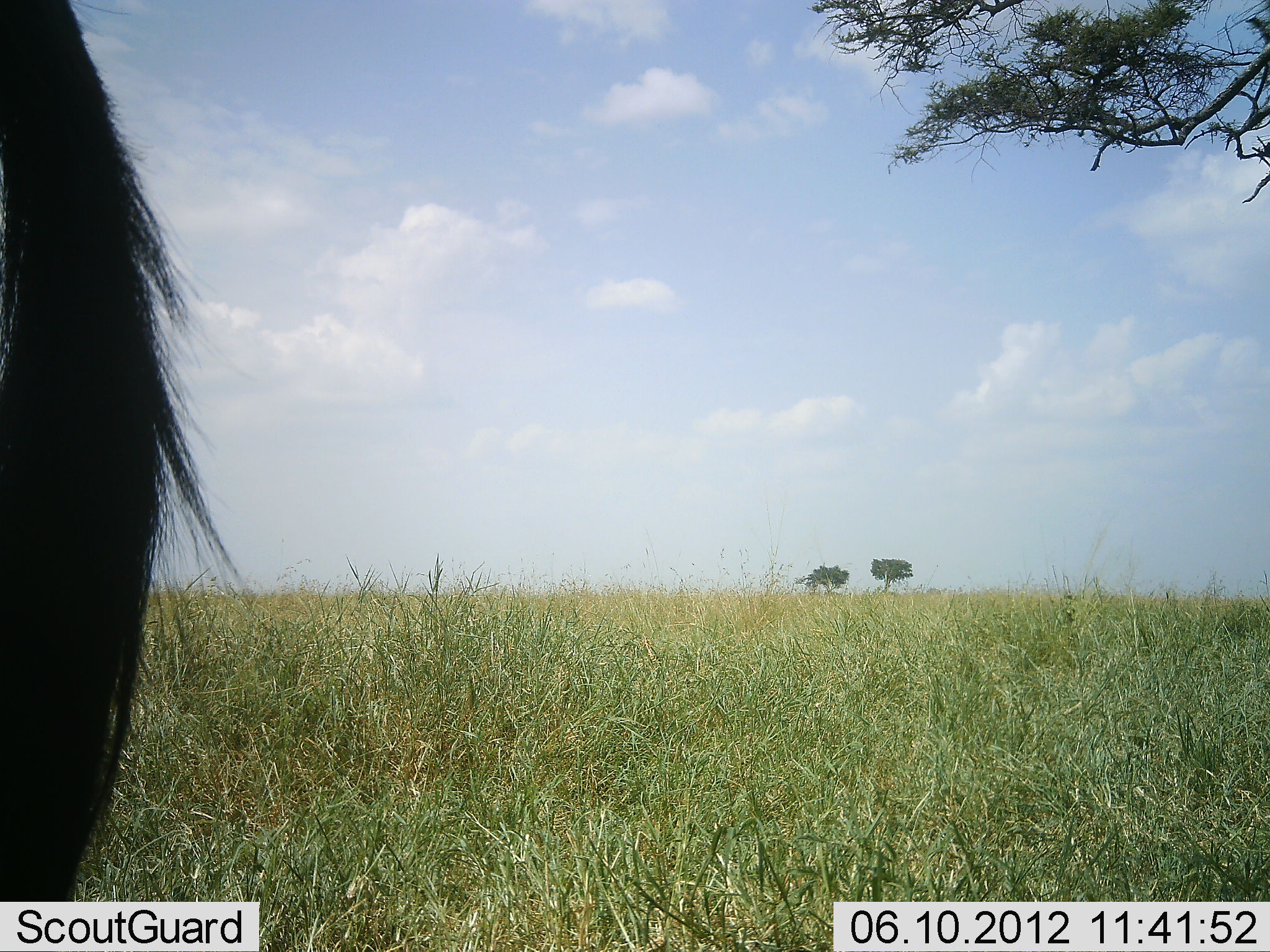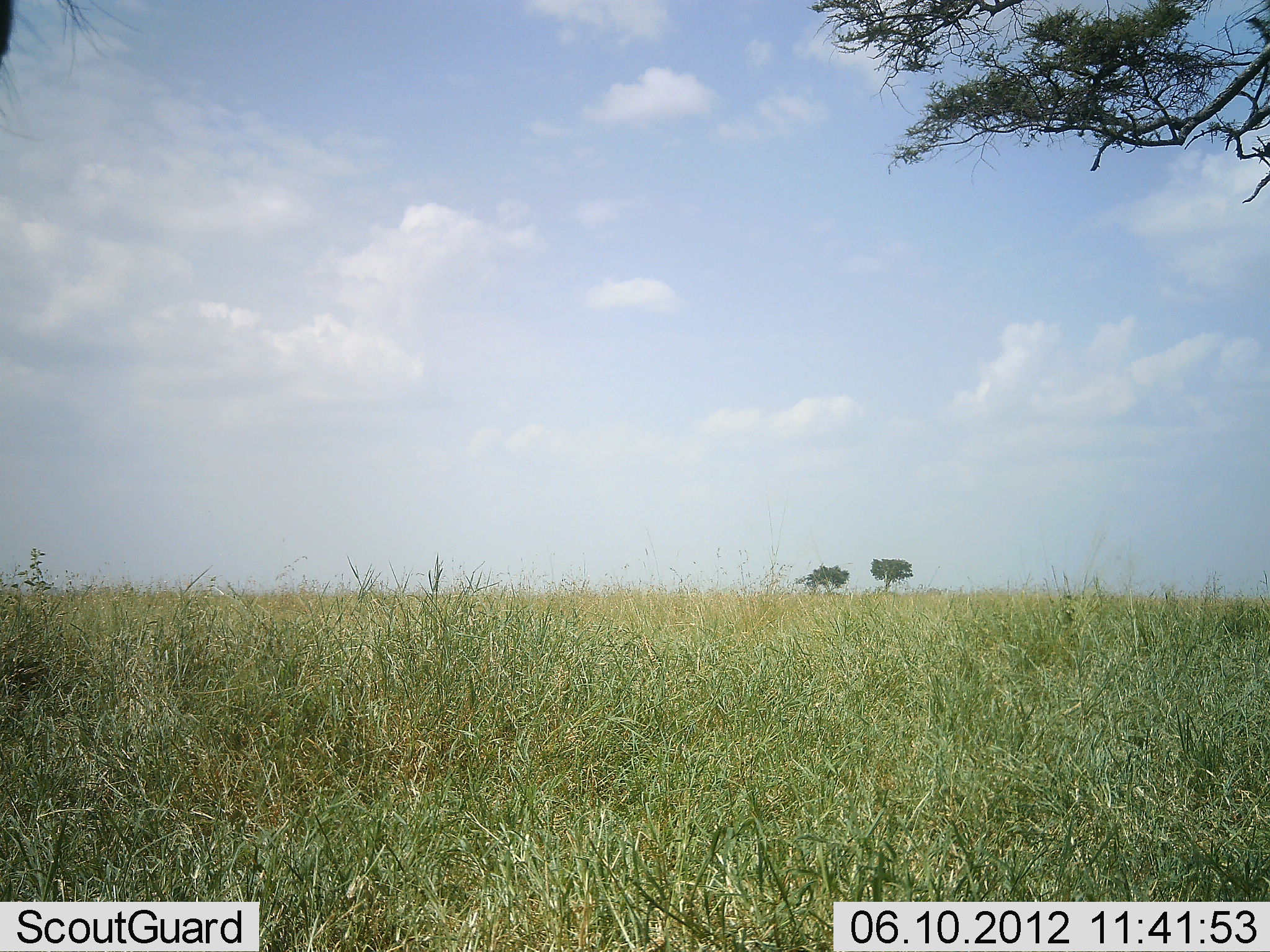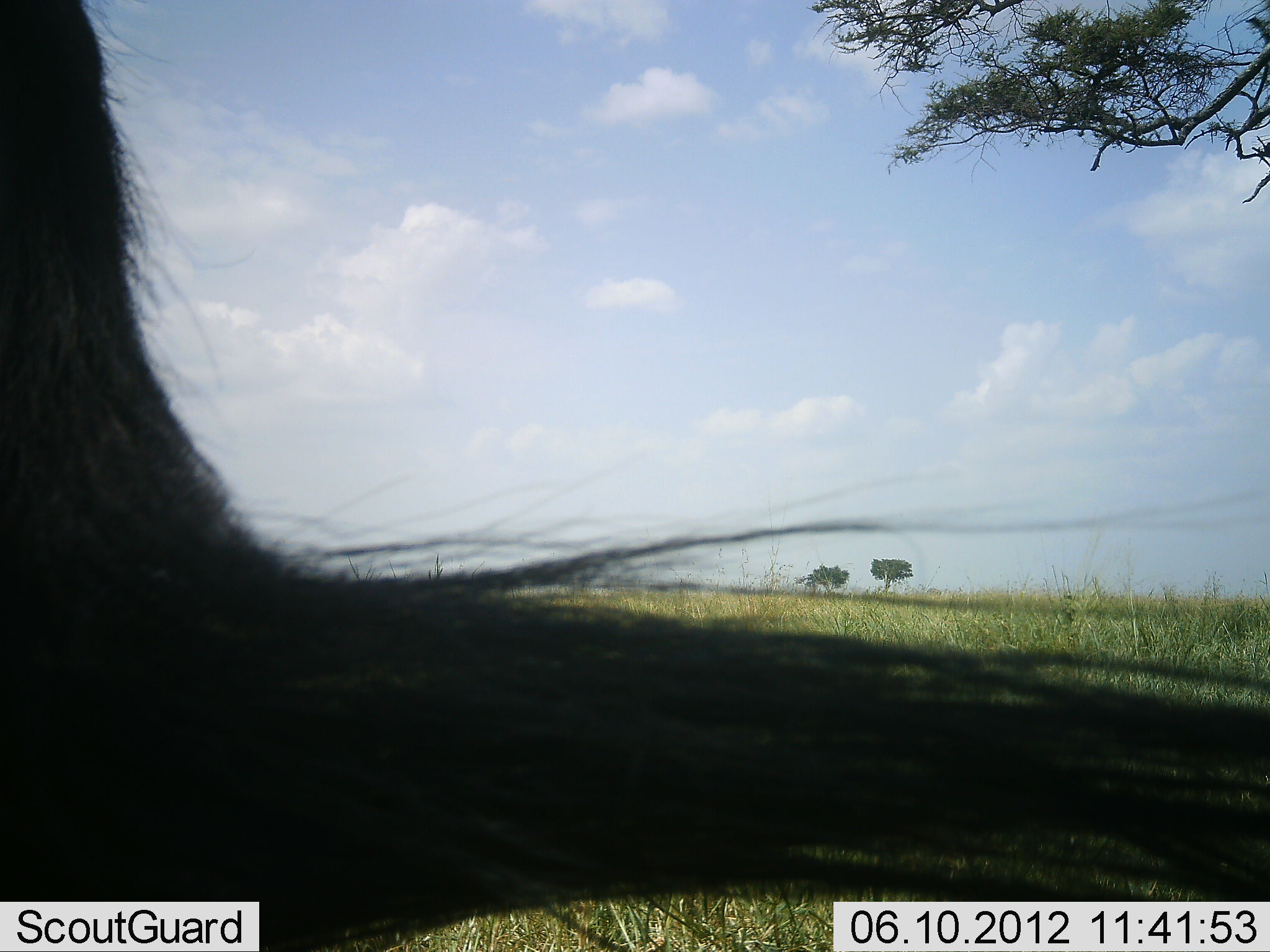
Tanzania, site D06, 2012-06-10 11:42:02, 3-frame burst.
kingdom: Animalia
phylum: Chordata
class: Mammalia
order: Artiodactyla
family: Bovidae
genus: Connochaetes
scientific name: Connochaetes taurinus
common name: blue wildebeest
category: wildebeest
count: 1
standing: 80%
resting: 0%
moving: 20%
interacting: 0%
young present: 0%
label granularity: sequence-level